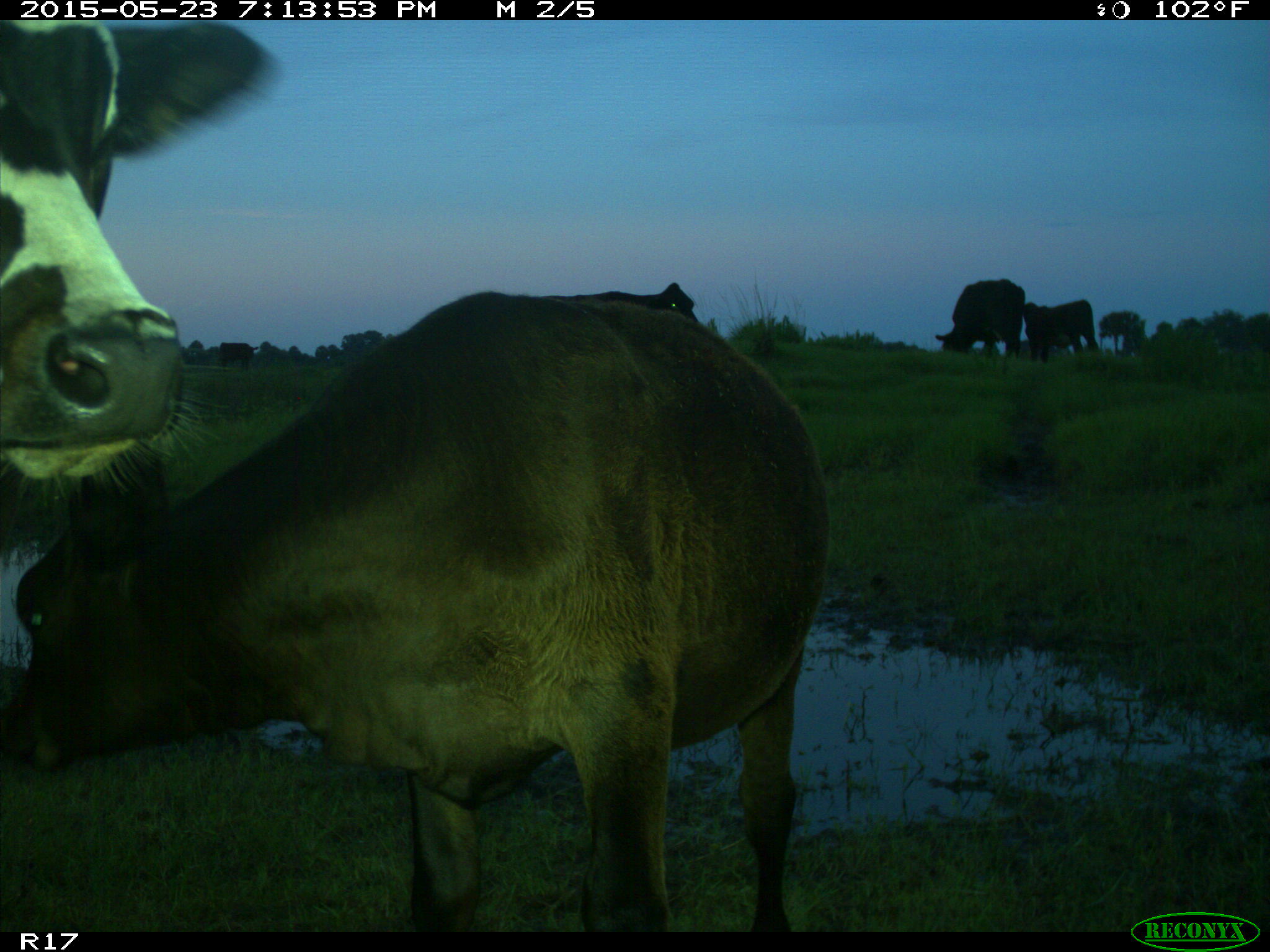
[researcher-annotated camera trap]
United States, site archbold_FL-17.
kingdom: Animalia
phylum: Chordata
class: Mammalia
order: Artiodactyla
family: Bovidae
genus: Bos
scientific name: Bos taurus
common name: domestic cow